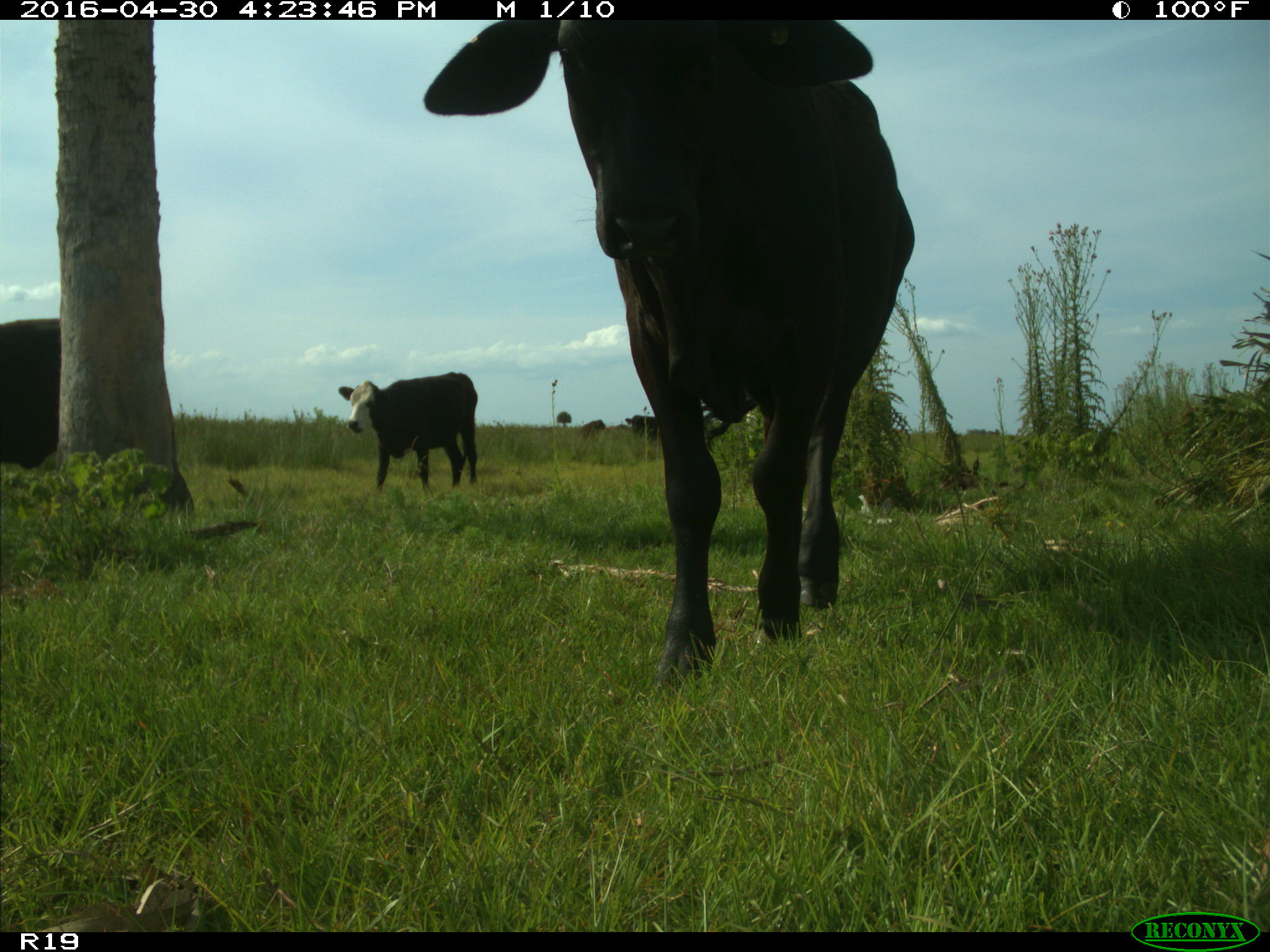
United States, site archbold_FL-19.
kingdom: Animalia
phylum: Chordata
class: Mammalia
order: Artiodactyla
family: Bovidae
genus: Bos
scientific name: Bos taurus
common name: domestic cow